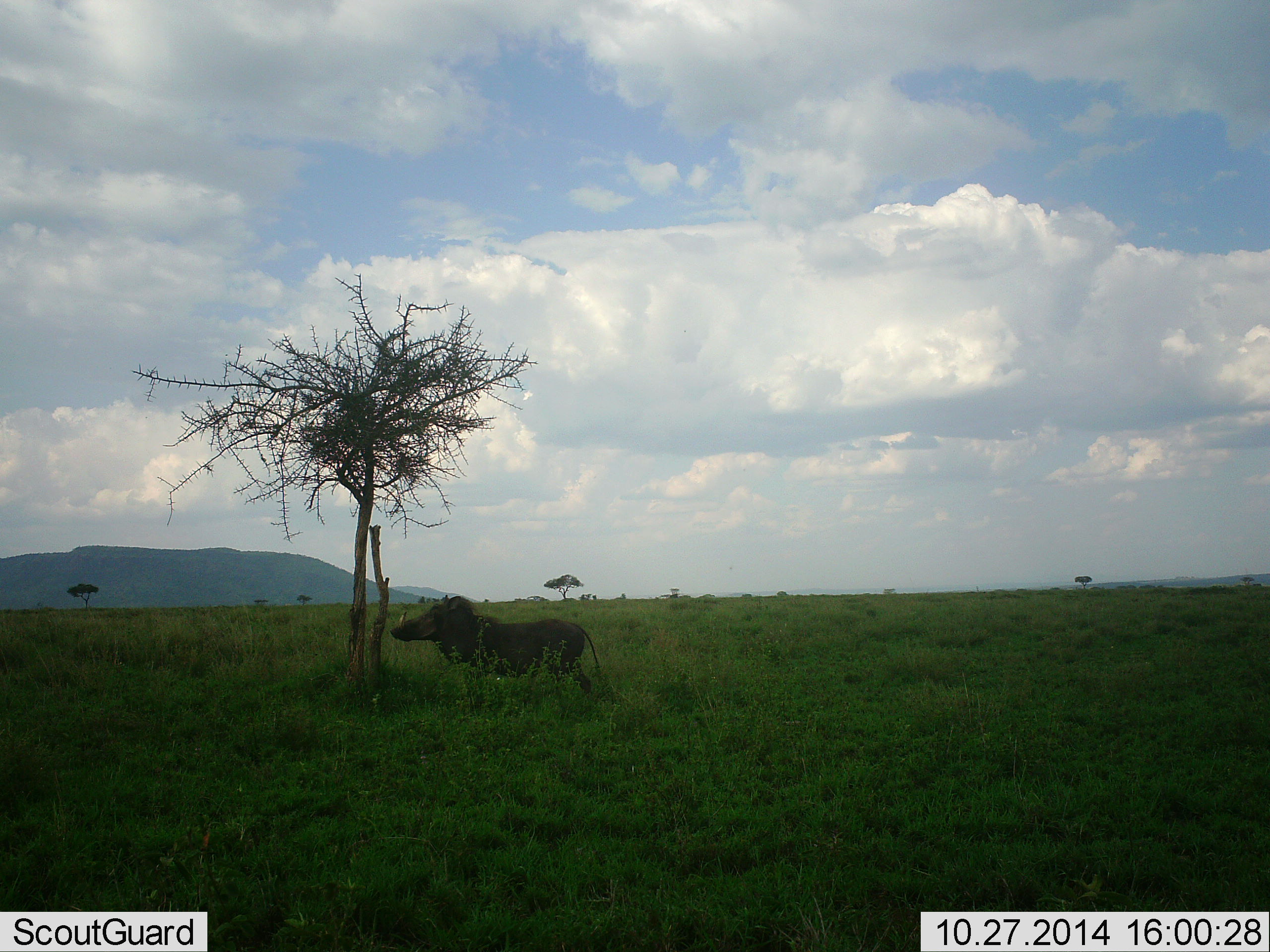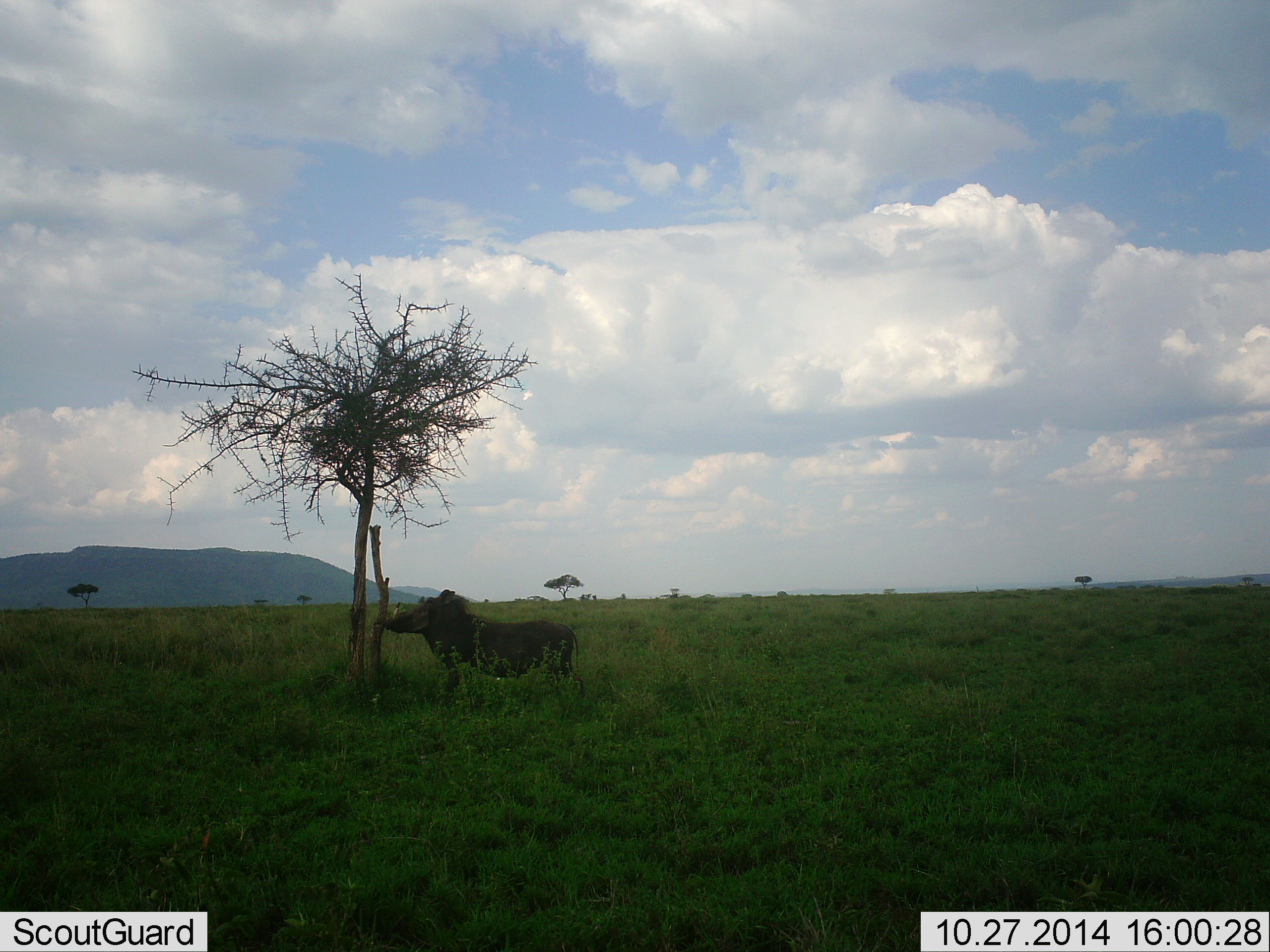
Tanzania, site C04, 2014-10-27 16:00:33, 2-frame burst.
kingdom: Animalia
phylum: Chordata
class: Mammalia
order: Artiodactyla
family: Suidae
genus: Phacochoerus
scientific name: Phacochoerus africanus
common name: warthog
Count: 1.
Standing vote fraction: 70%.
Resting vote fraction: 0%.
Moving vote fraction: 10%.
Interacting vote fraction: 20%.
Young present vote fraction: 0%.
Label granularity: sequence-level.